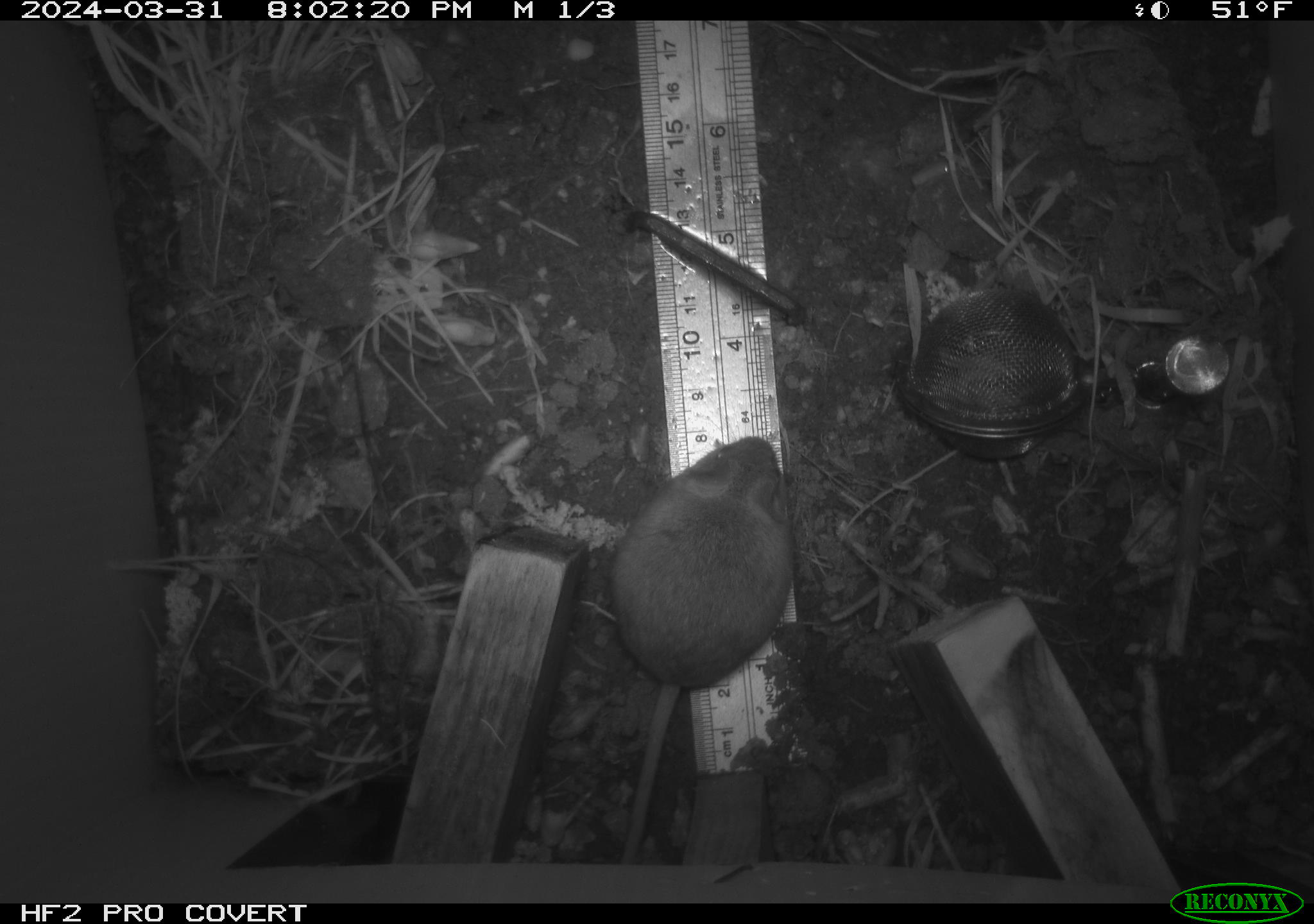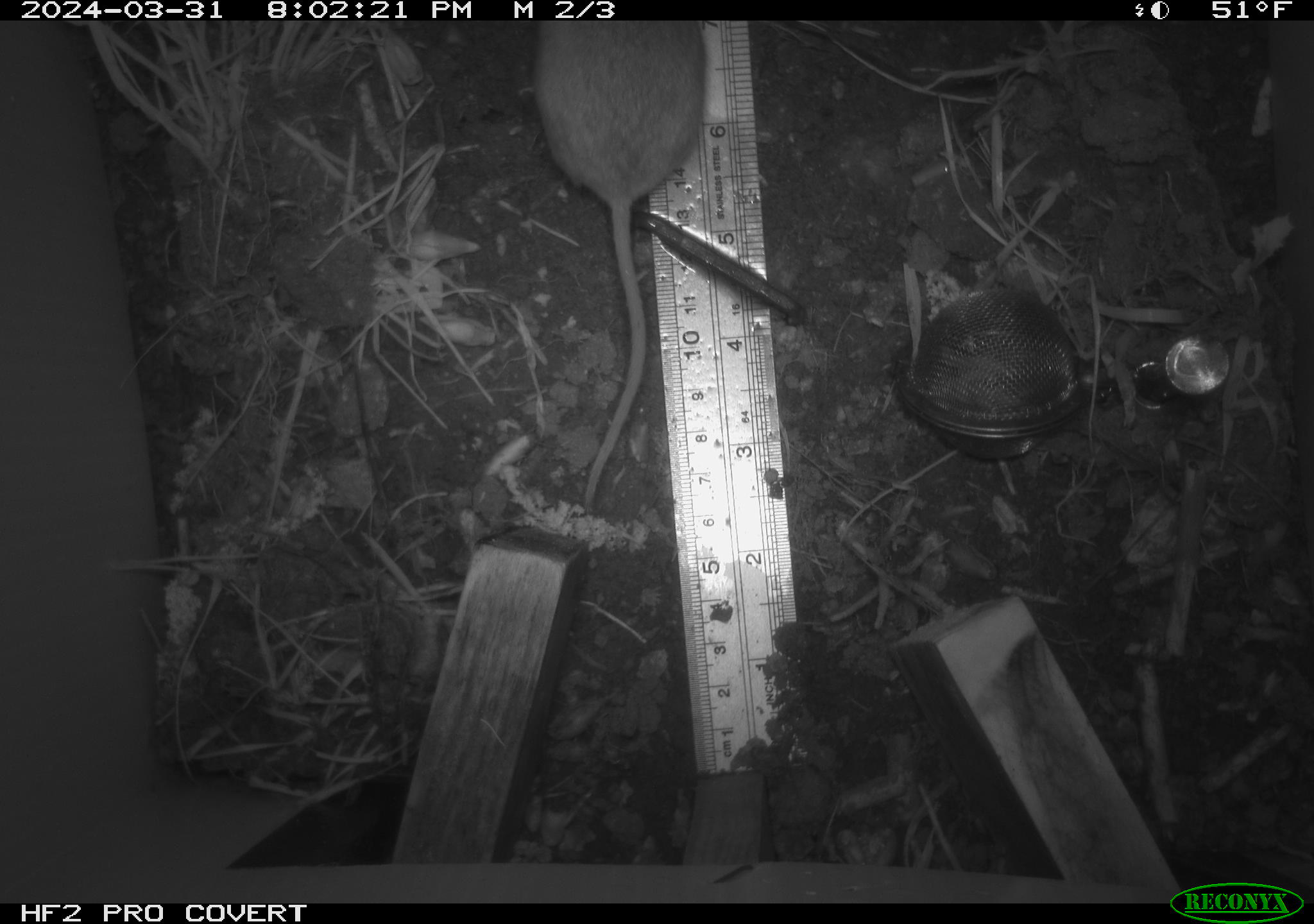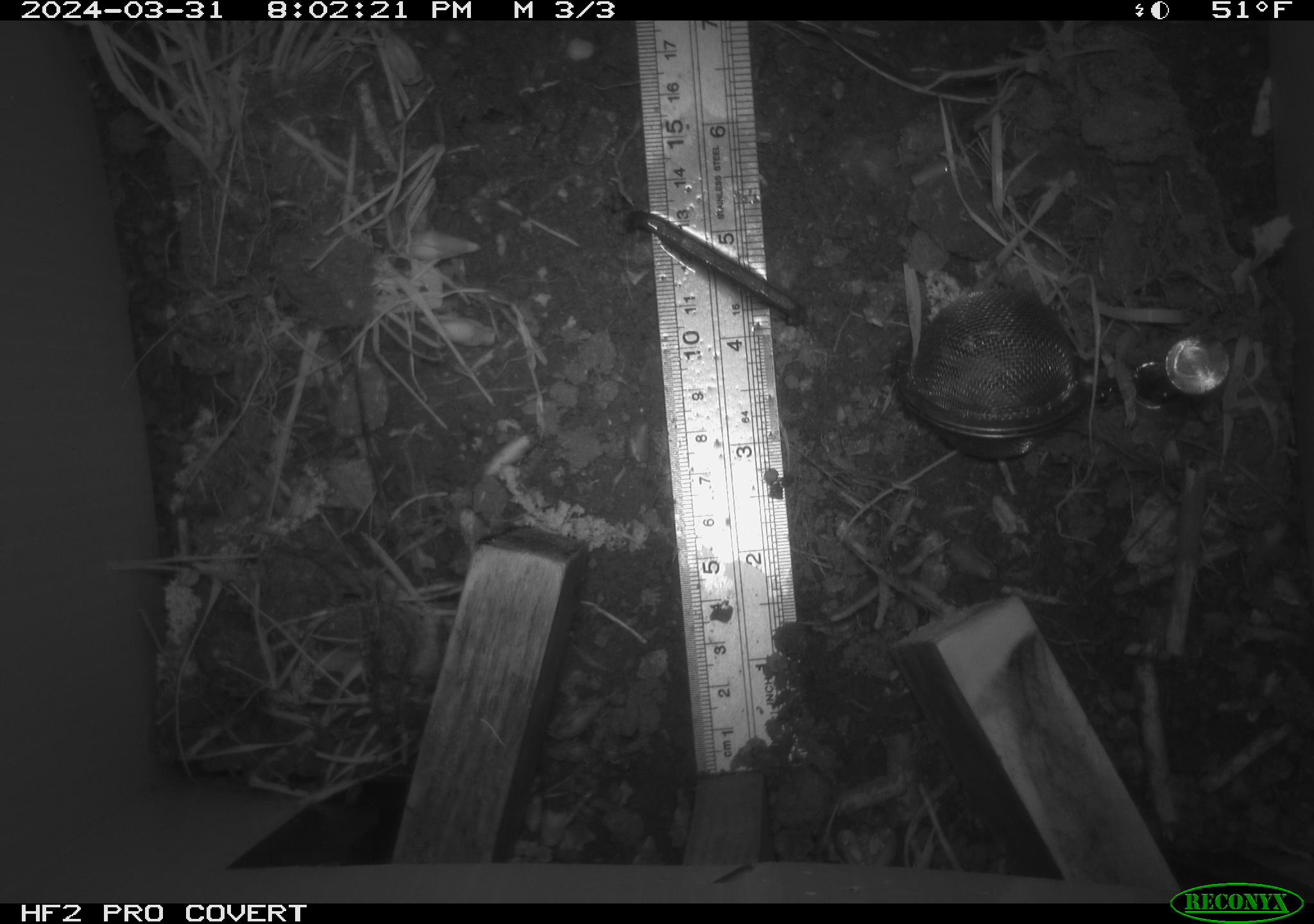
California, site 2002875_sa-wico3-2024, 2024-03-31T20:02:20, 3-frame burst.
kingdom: Animalia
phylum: Chordata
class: Mammalia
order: Rodentia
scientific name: Rodentia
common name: mouse species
Mouse species (Rodentia).